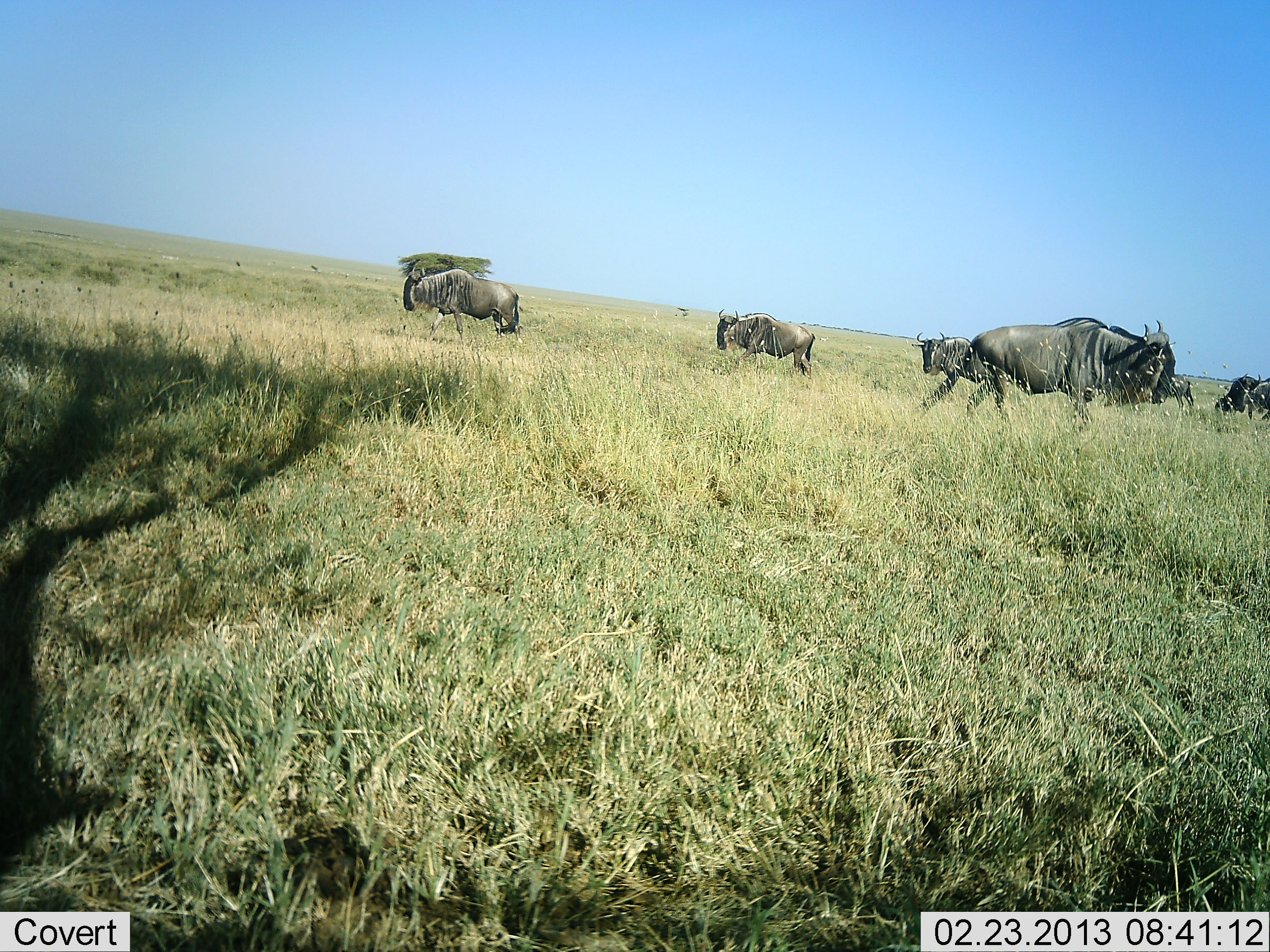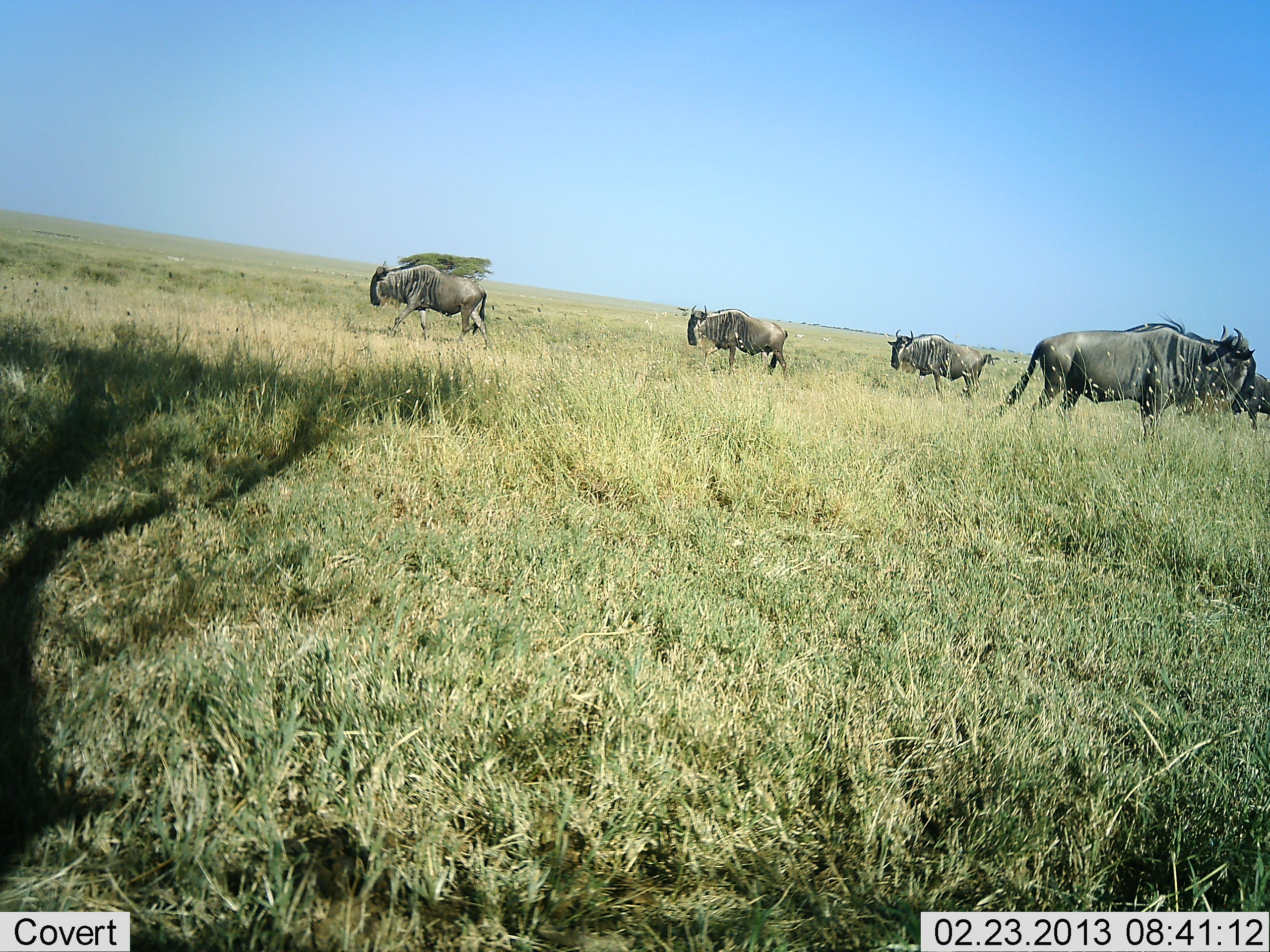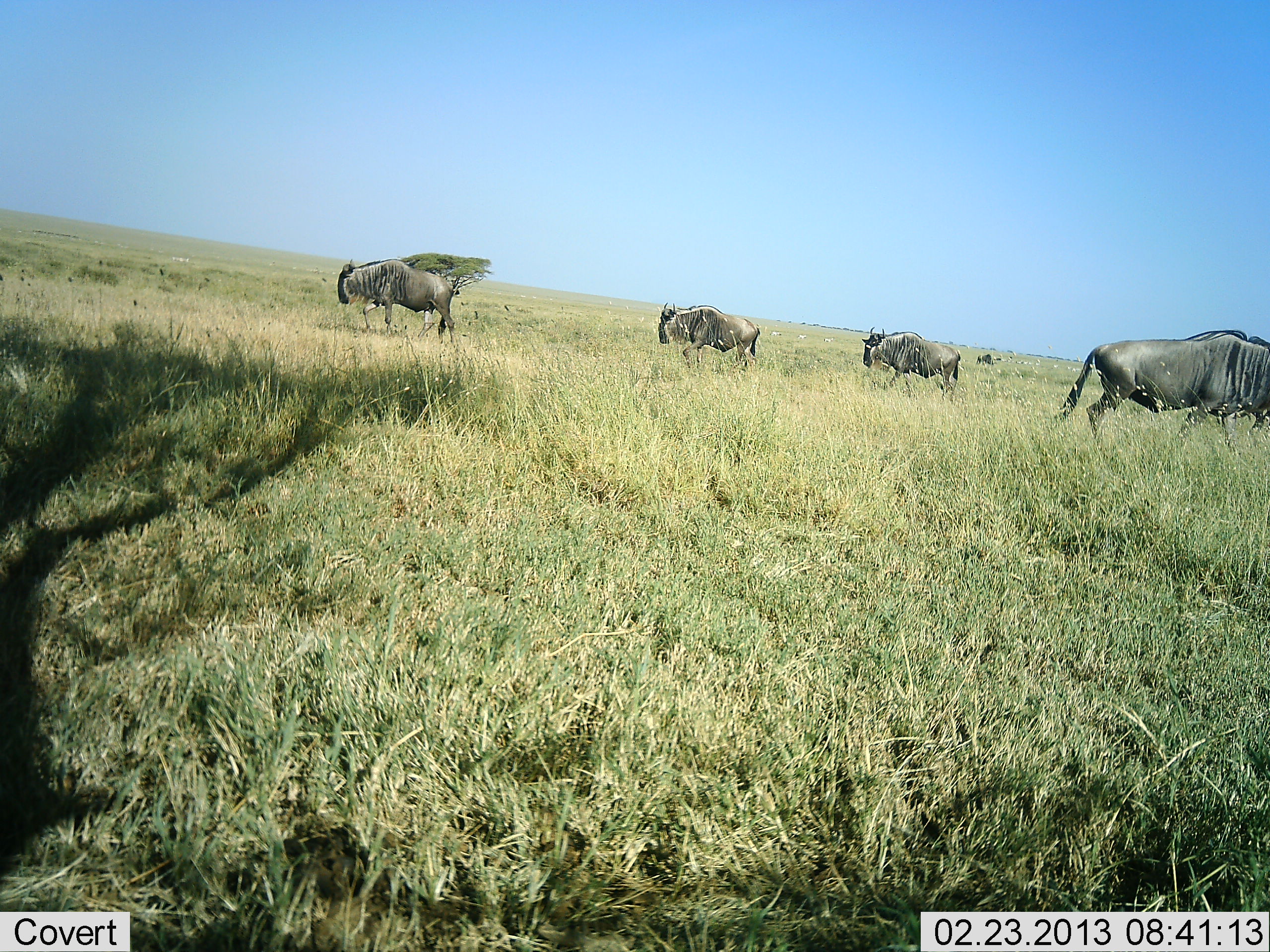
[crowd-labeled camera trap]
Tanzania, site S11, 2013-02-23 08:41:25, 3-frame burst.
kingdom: Animalia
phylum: Chordata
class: Mammalia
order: Artiodactyla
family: Bovidae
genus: Connochaetes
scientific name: Connochaetes taurinus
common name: blue wildebeest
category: wildebeest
Wildebeest (blue wildebeest) (Connochaetes taurinus), count 6. Behavior (volunteer vote fractions): standing 14%, resting 0%, moving 95%, interacting 0%. Young present (vote fraction): 0%. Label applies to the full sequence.